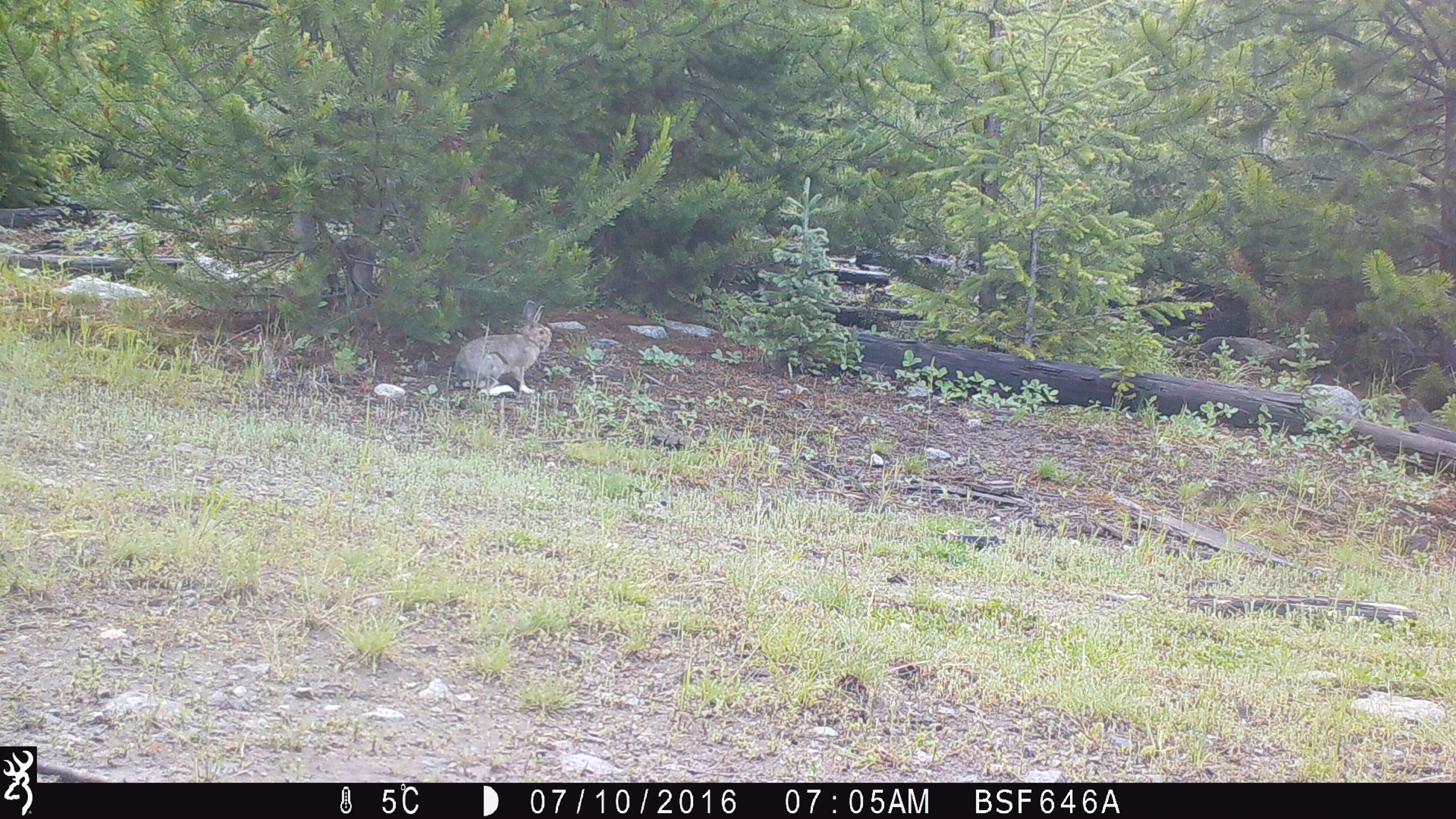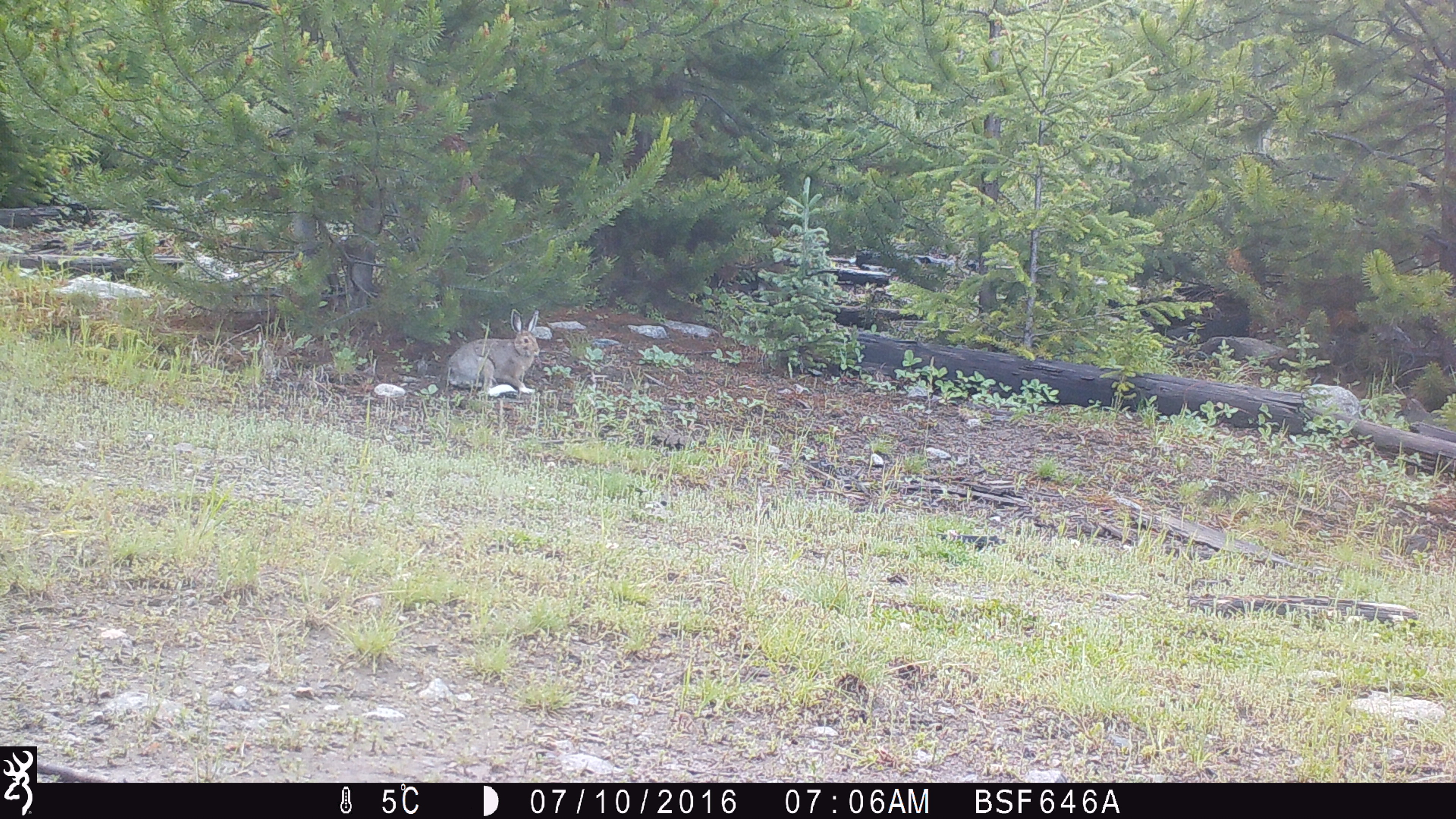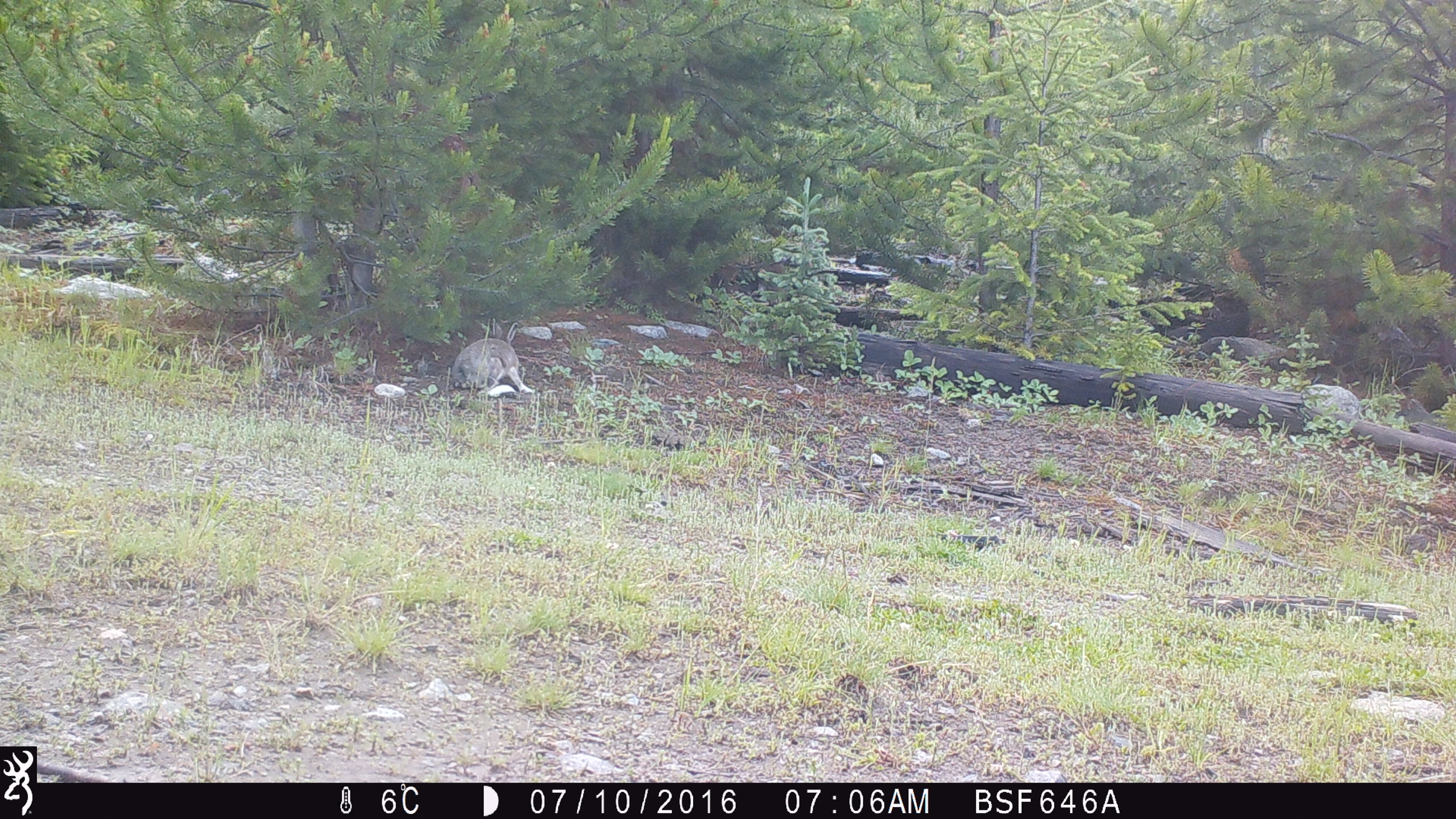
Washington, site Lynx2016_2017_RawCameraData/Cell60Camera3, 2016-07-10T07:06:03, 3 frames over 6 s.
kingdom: Animalia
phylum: Chordata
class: Mammalia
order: Lagomorpha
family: Leporidae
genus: Lepus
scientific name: Lepus americanus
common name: snowshoe hare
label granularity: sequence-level